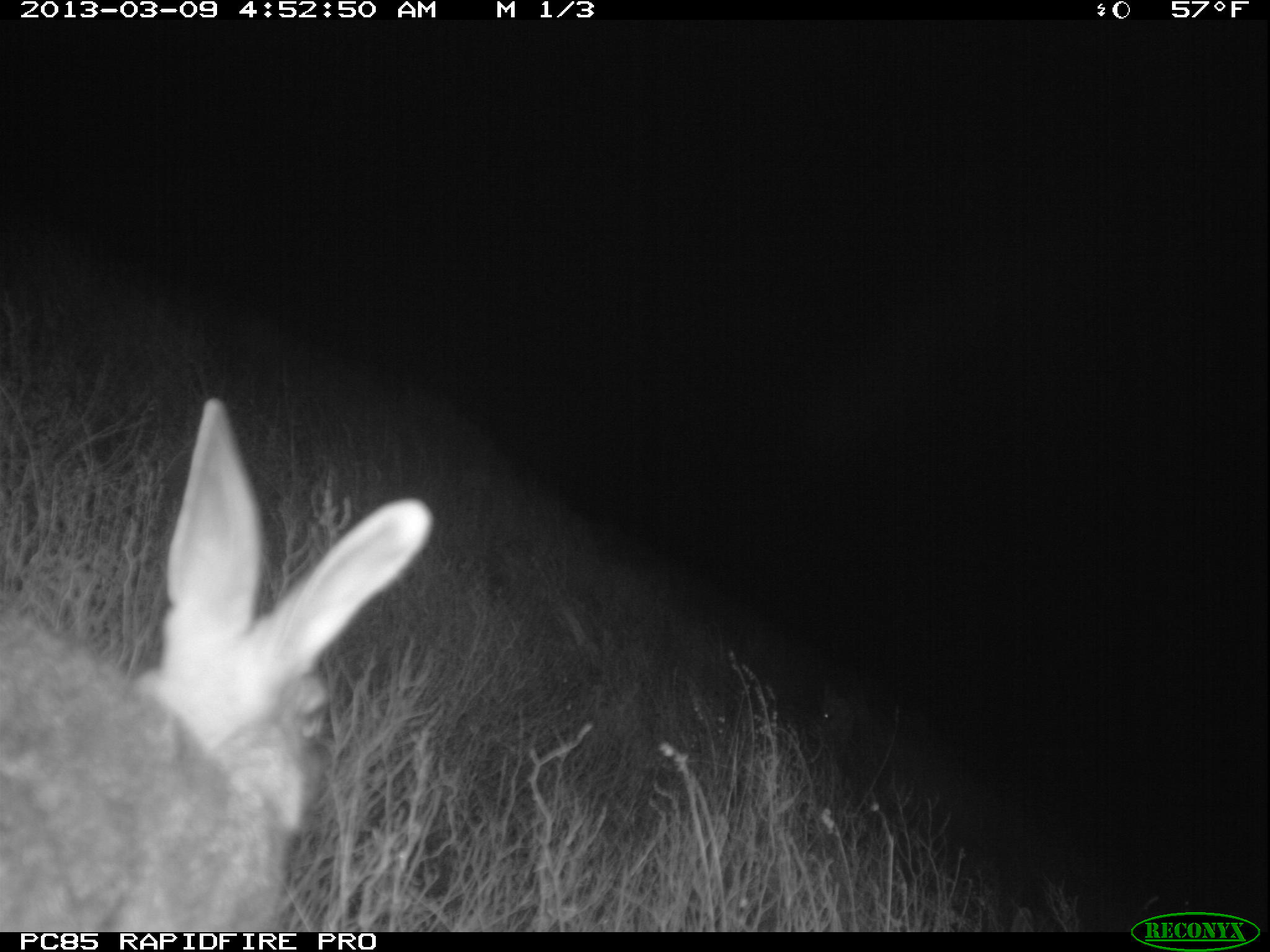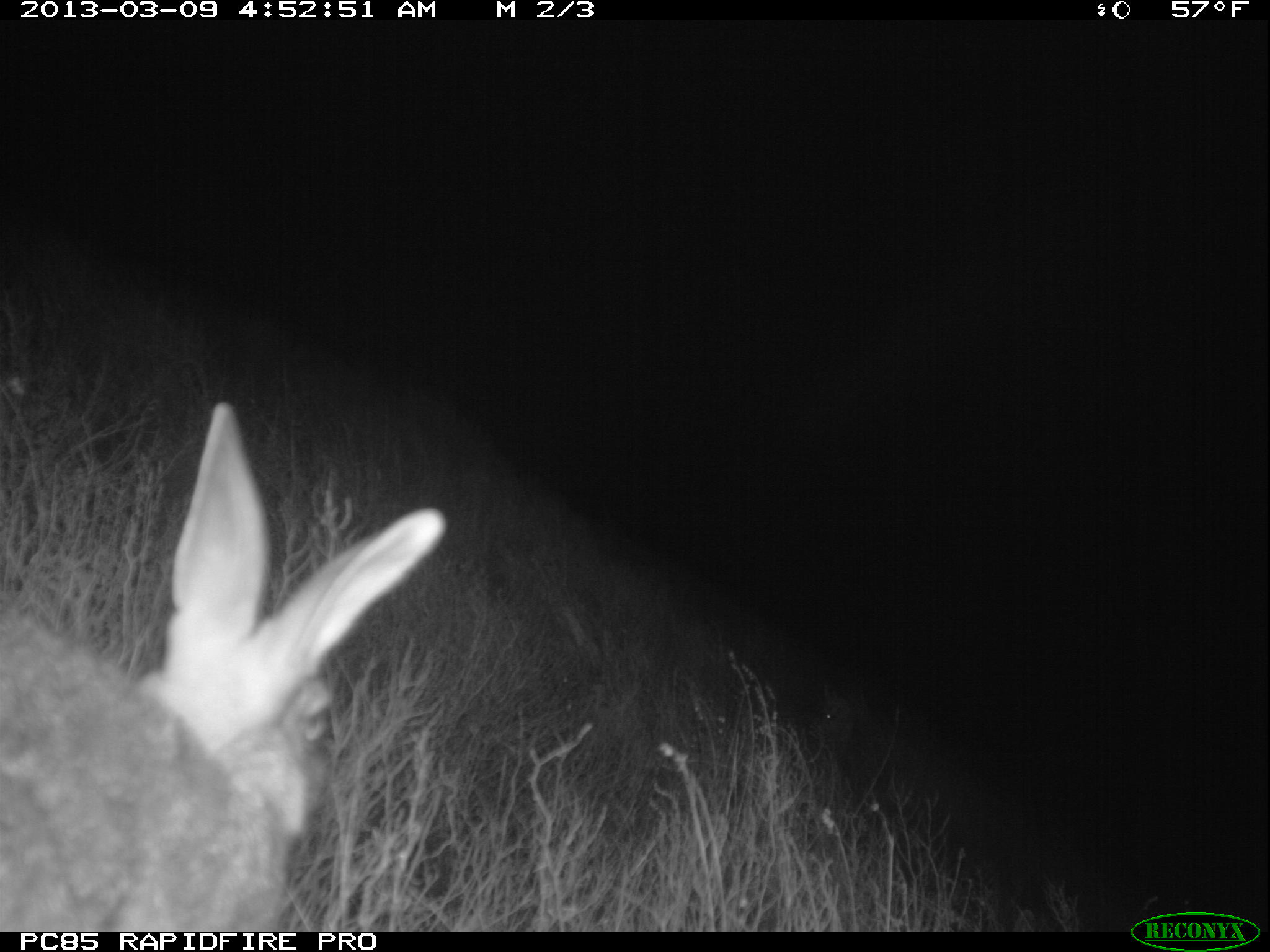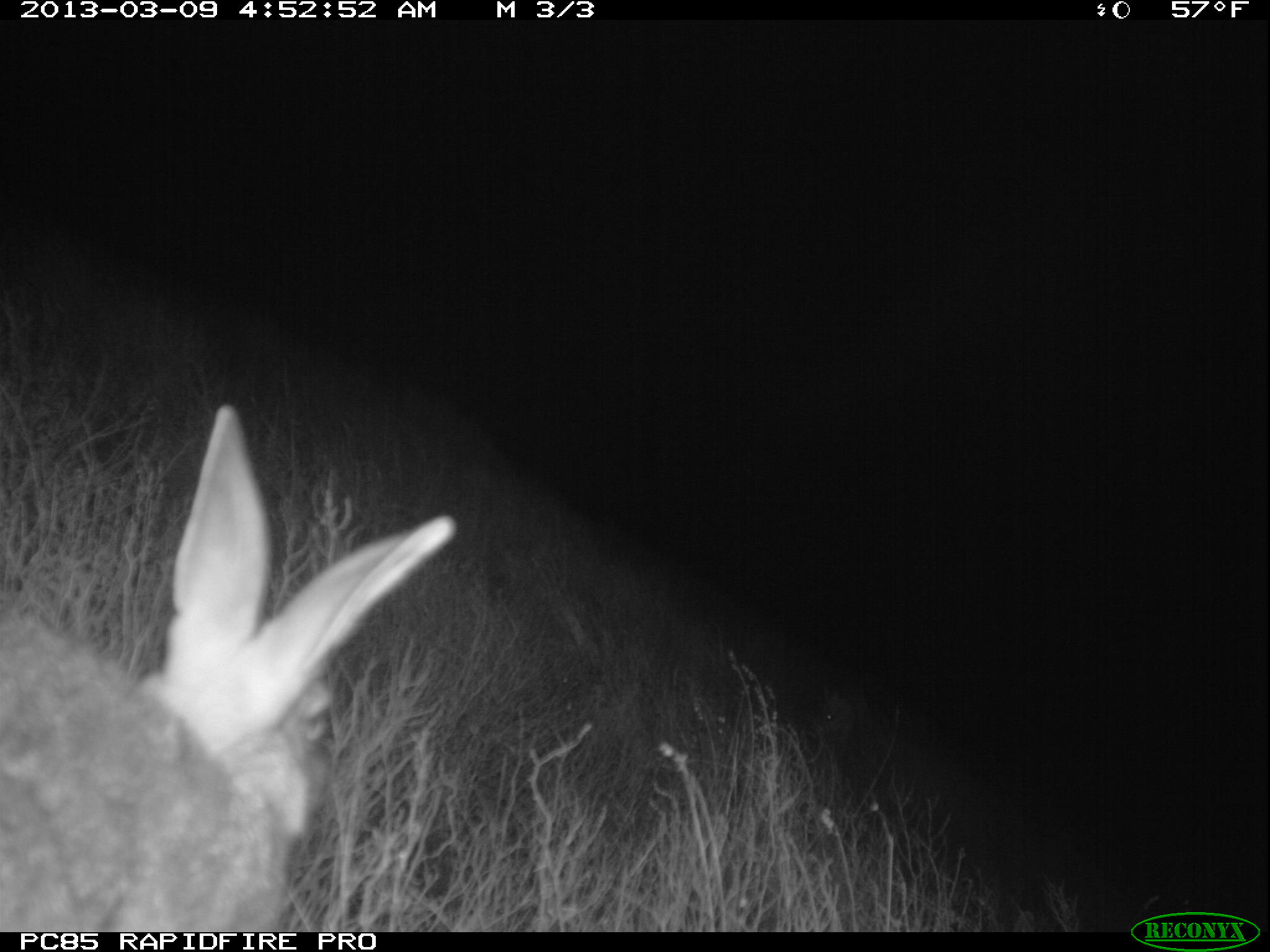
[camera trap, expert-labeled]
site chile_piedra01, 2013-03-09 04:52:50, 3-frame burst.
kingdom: Animalia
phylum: Chordata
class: Mammalia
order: Lagomorpha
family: Leporidae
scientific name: Leporidae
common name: rabbits and hares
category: rabbit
Rabbit (rabbits and hares) (Leporidae).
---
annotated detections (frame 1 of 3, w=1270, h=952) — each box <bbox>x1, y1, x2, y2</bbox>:
rabbit: <bbox>0, 401, 427, 929</bbox>; <bbox>799, 679, 873, 791</bbox>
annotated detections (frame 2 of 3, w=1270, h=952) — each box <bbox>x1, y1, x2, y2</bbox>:
rabbit: <bbox>0, 405, 444, 929</bbox>; <bbox>774, 667, 865, 761</bbox>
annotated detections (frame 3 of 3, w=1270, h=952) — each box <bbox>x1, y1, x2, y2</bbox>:
rabbit: <bbox>0, 408, 457, 930</bbox>; <bbox>807, 671, 872, 773</bbox>